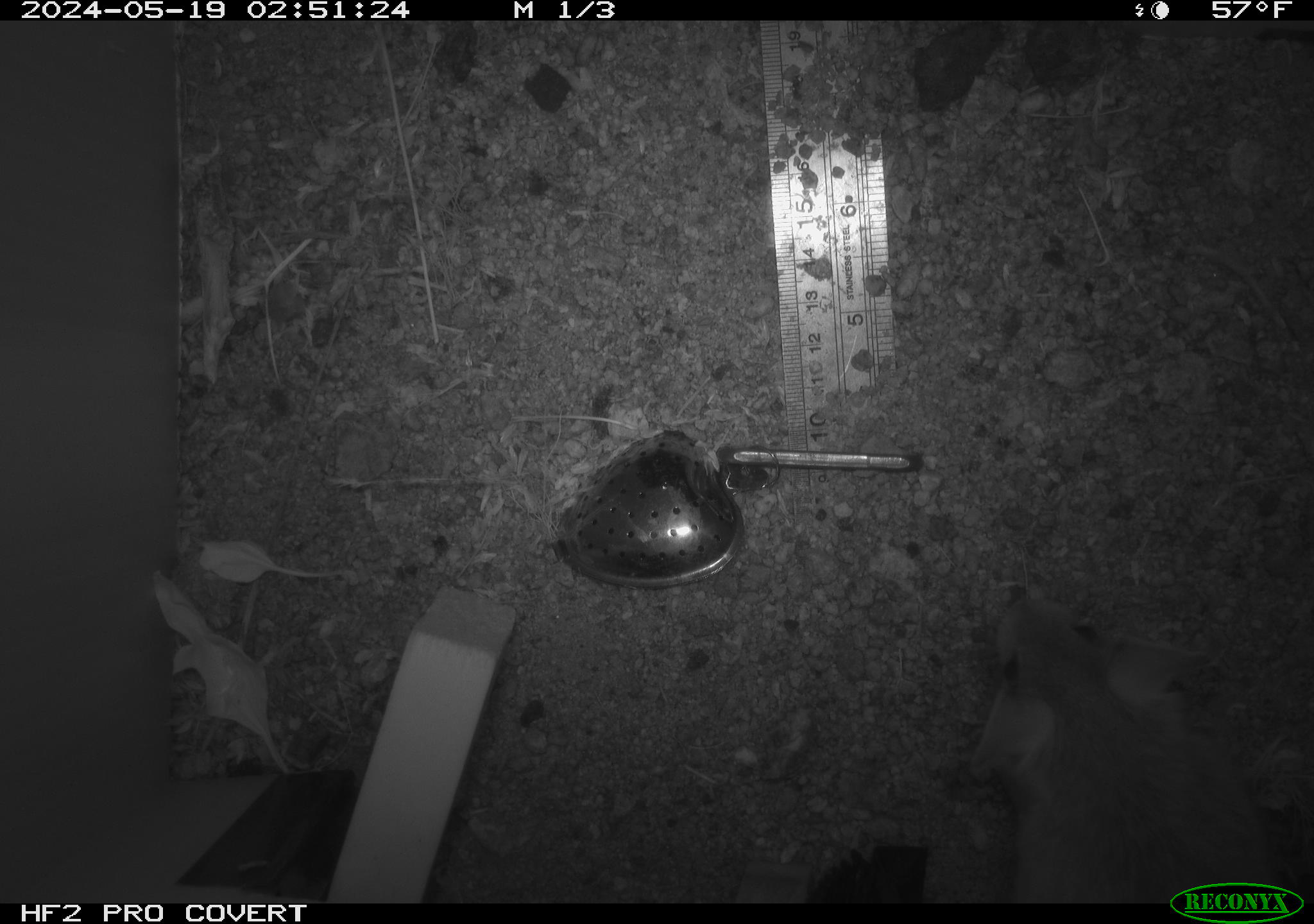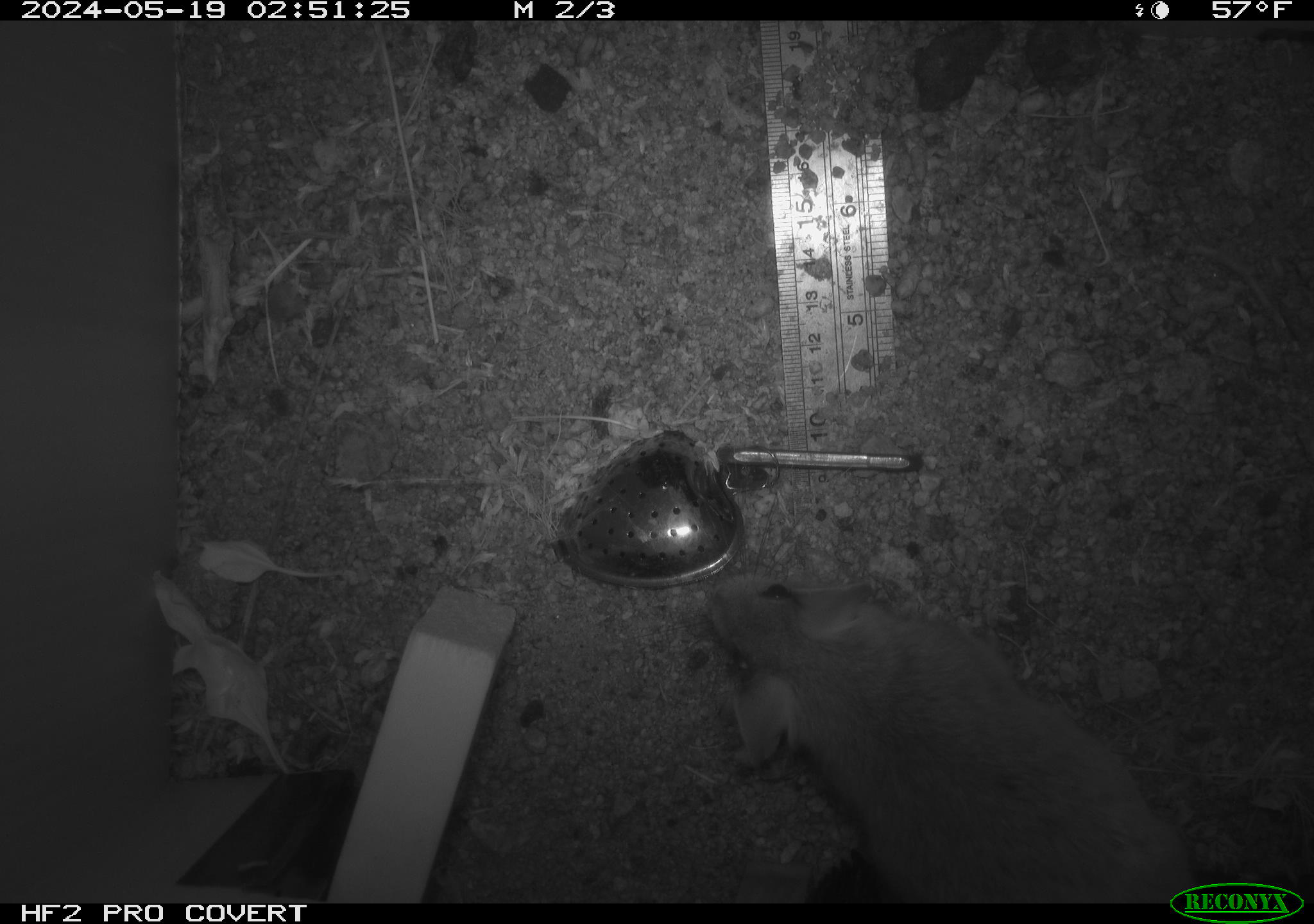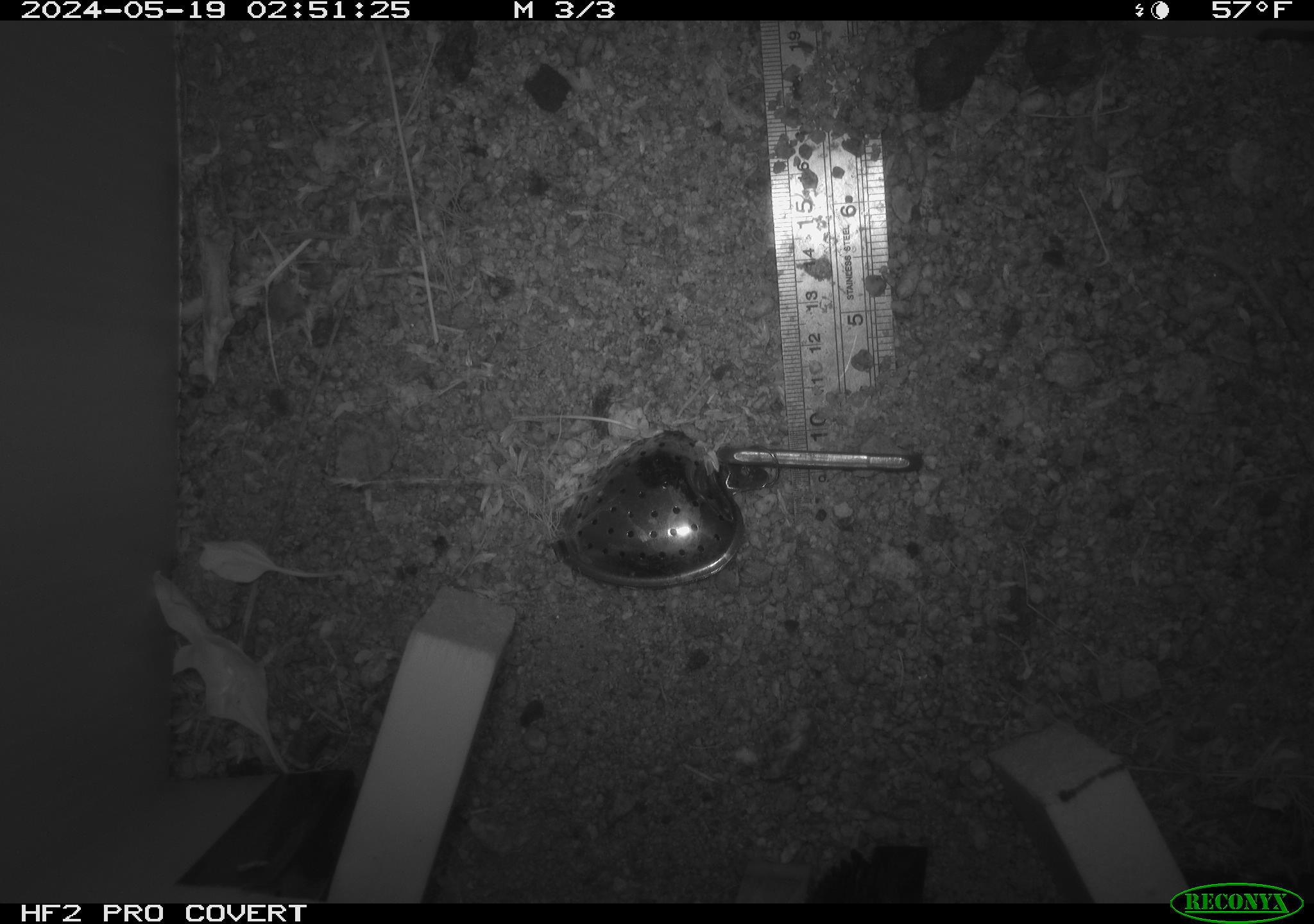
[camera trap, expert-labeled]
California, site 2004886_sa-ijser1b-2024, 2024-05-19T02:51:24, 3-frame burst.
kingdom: Animalia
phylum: Chordata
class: Mammalia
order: Rodentia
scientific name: Rodentia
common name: woodrat or rat or mouse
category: woodrat or rat or mouse species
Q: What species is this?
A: Woodrat or rat or mouse species (woodrat or rat or mouse) (Rodentia).